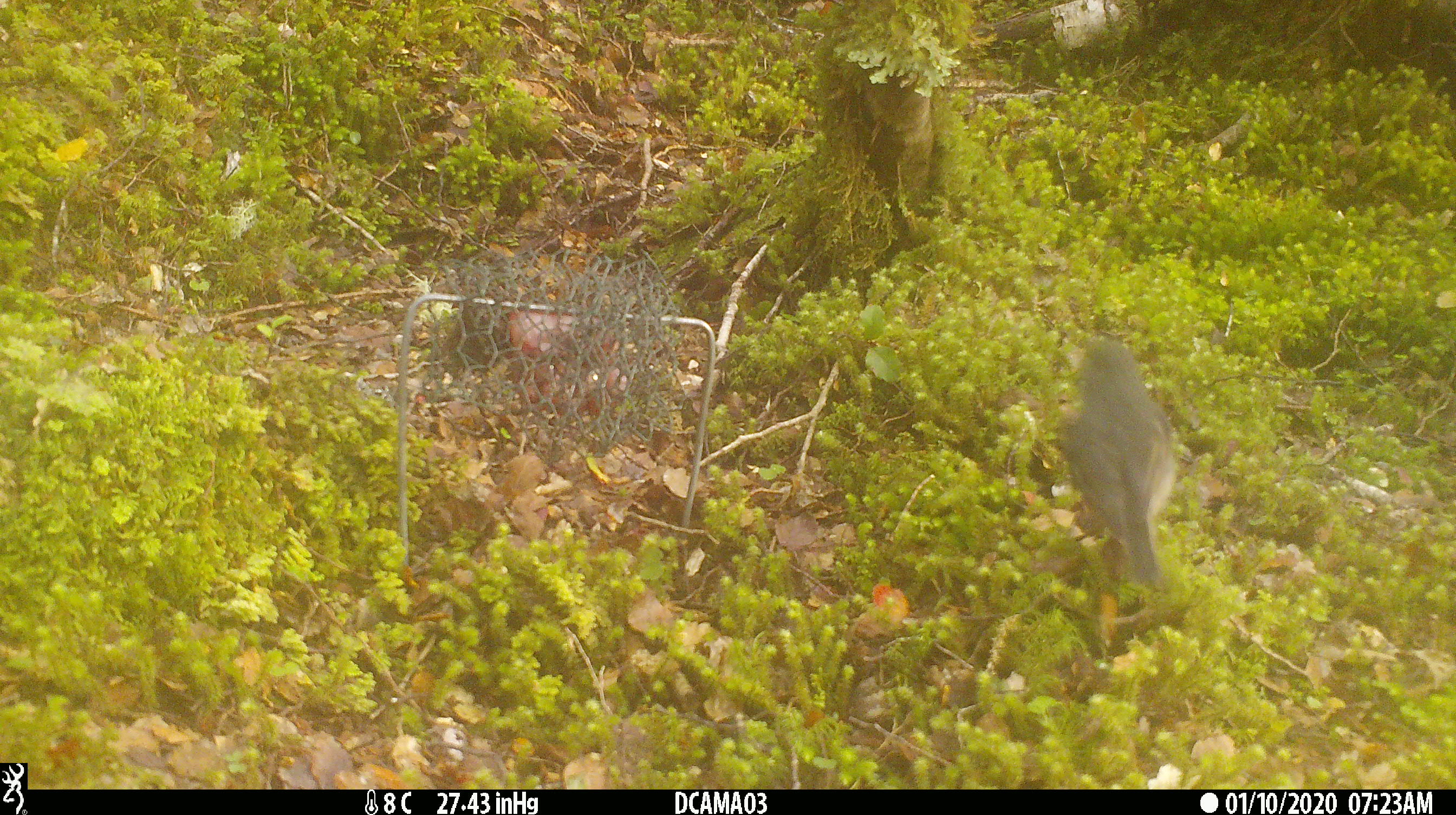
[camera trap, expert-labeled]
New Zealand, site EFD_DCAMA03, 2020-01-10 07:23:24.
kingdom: Animalia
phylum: Chordata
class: Aves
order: Passeriformes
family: Petroicidae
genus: Petroica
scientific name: Petroica australis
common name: new zealand robin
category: robin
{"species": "robin (new zealand robin) (Petroica australis)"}